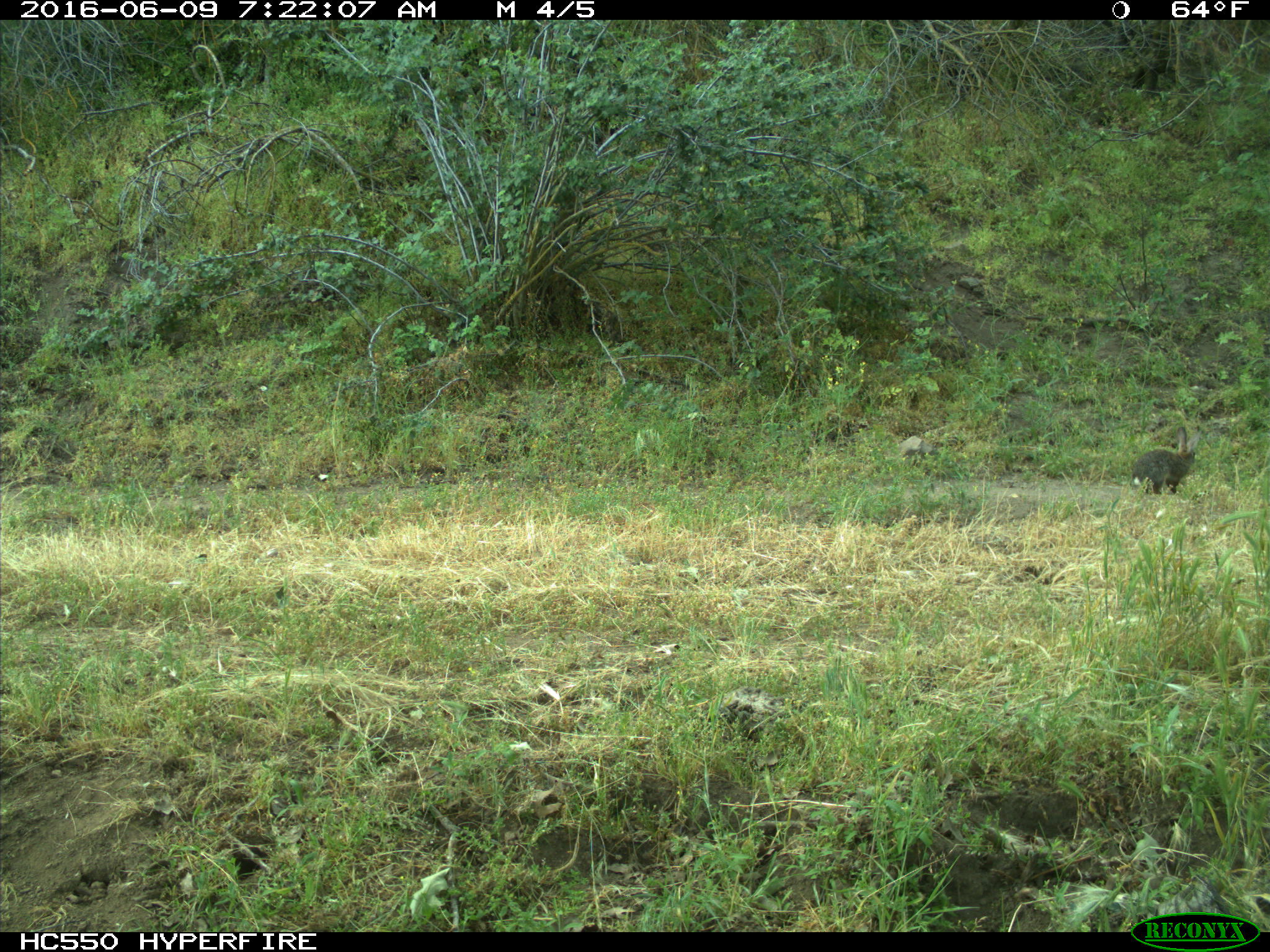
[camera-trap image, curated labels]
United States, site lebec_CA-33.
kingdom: Animalia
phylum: Chordata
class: Mammalia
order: Lagomorpha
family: Leporidae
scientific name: Leporidae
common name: rabbits and hares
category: unidentified rabbit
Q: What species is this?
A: Unidentified rabbit (rabbits and hares) (Leporidae).